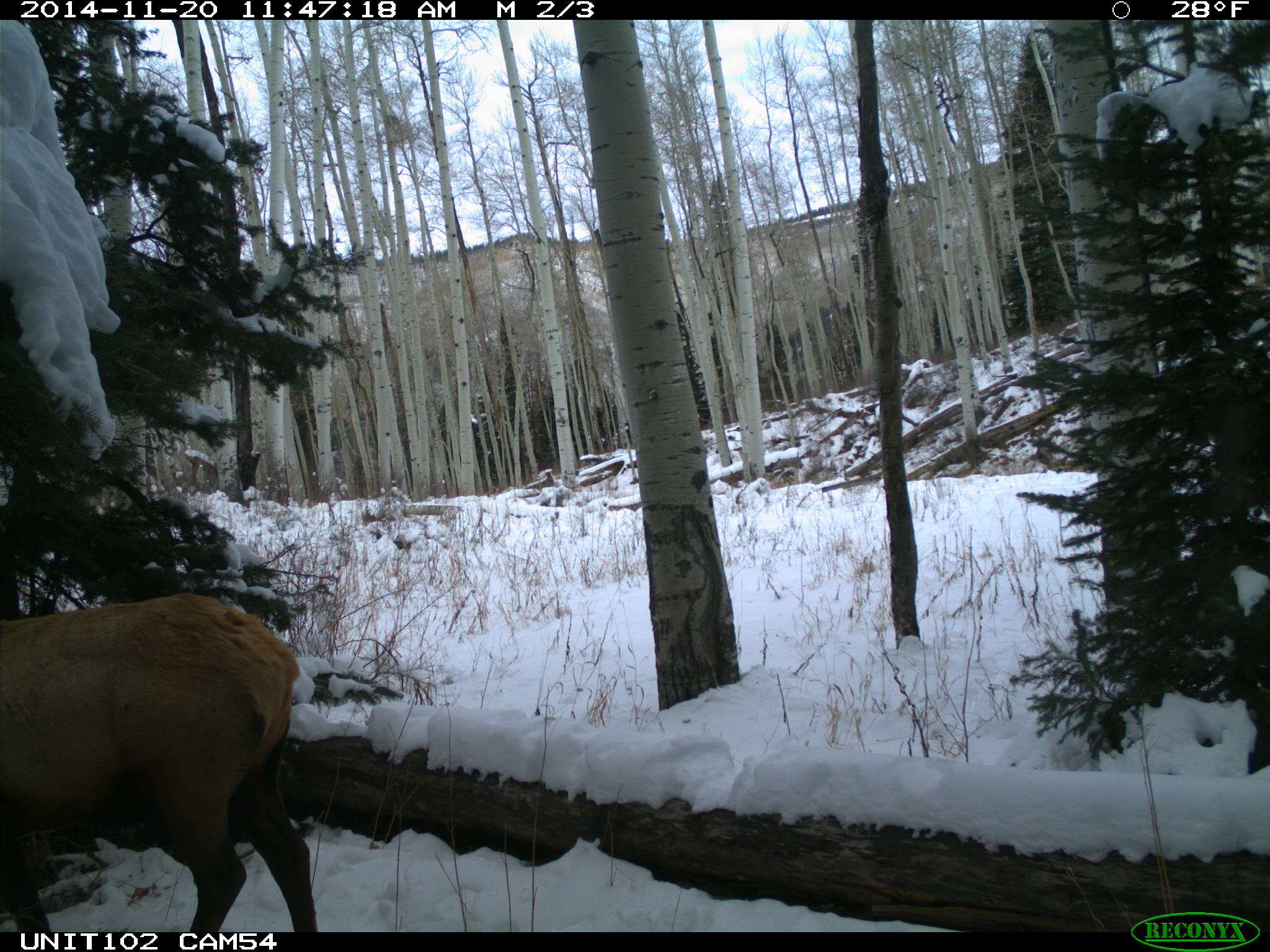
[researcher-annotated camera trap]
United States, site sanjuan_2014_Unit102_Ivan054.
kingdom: Animalia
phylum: Chordata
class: Mammalia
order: Artiodactyla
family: Cervidae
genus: Cervus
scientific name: Cervus elaphus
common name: red deer